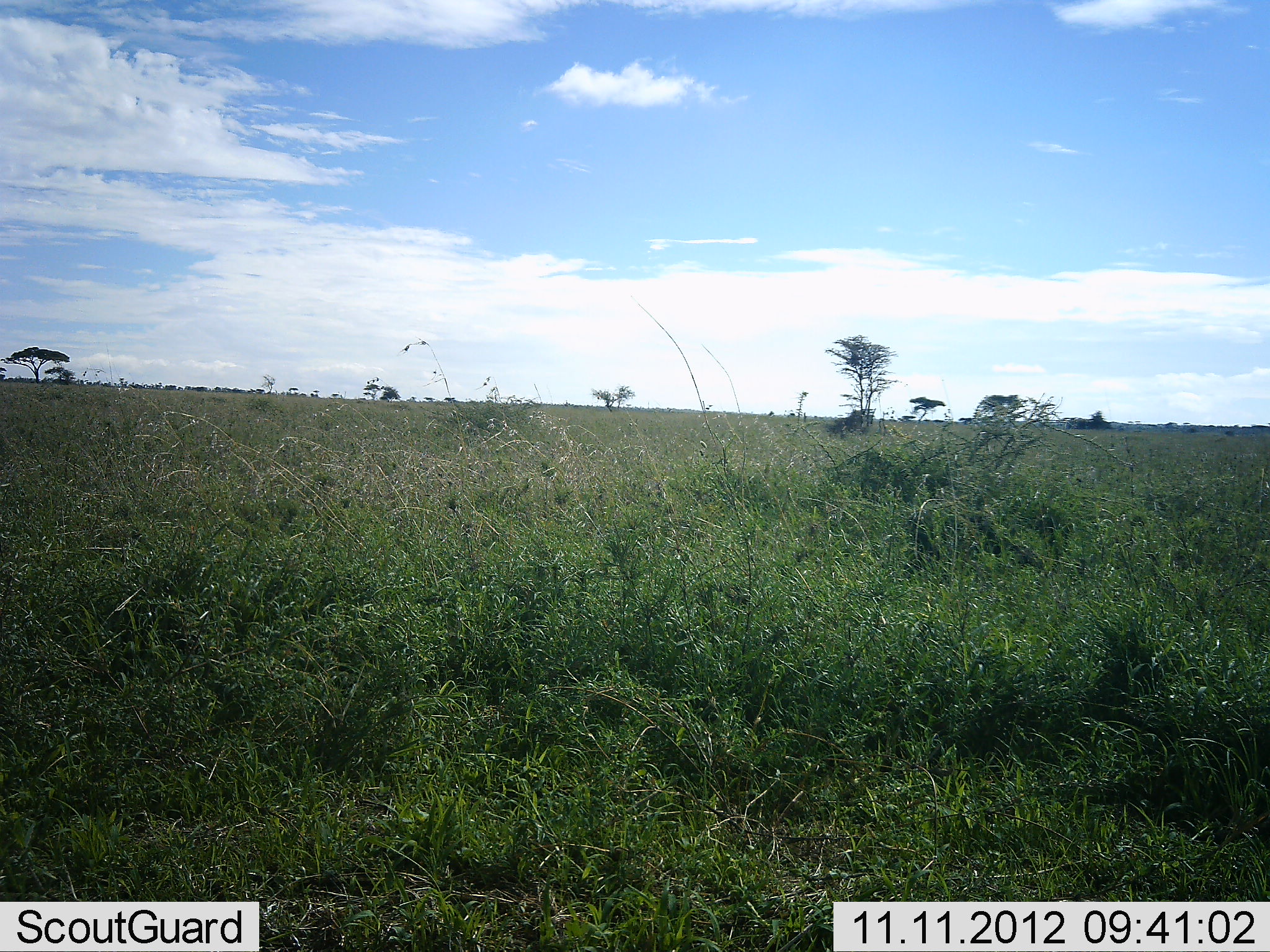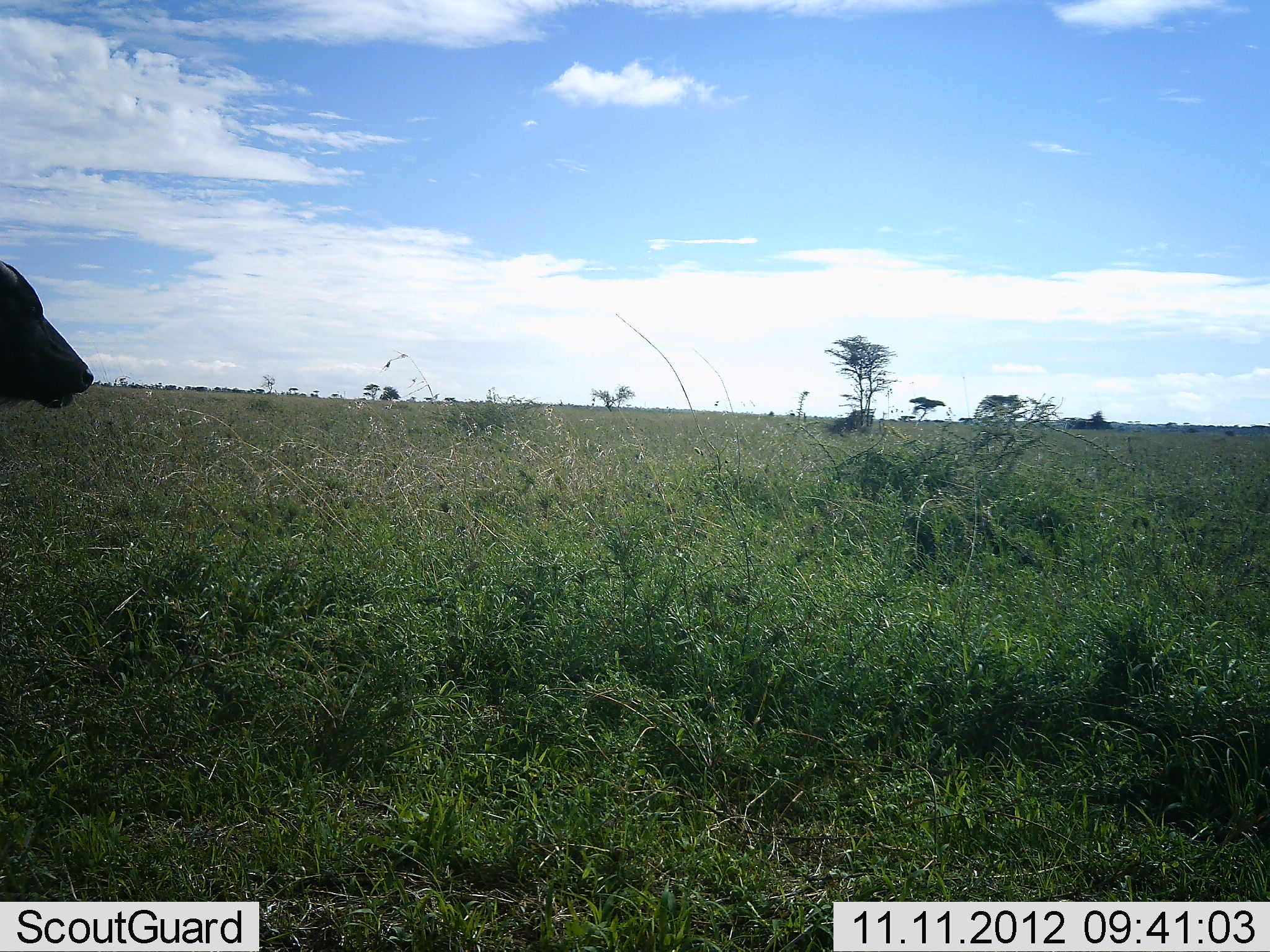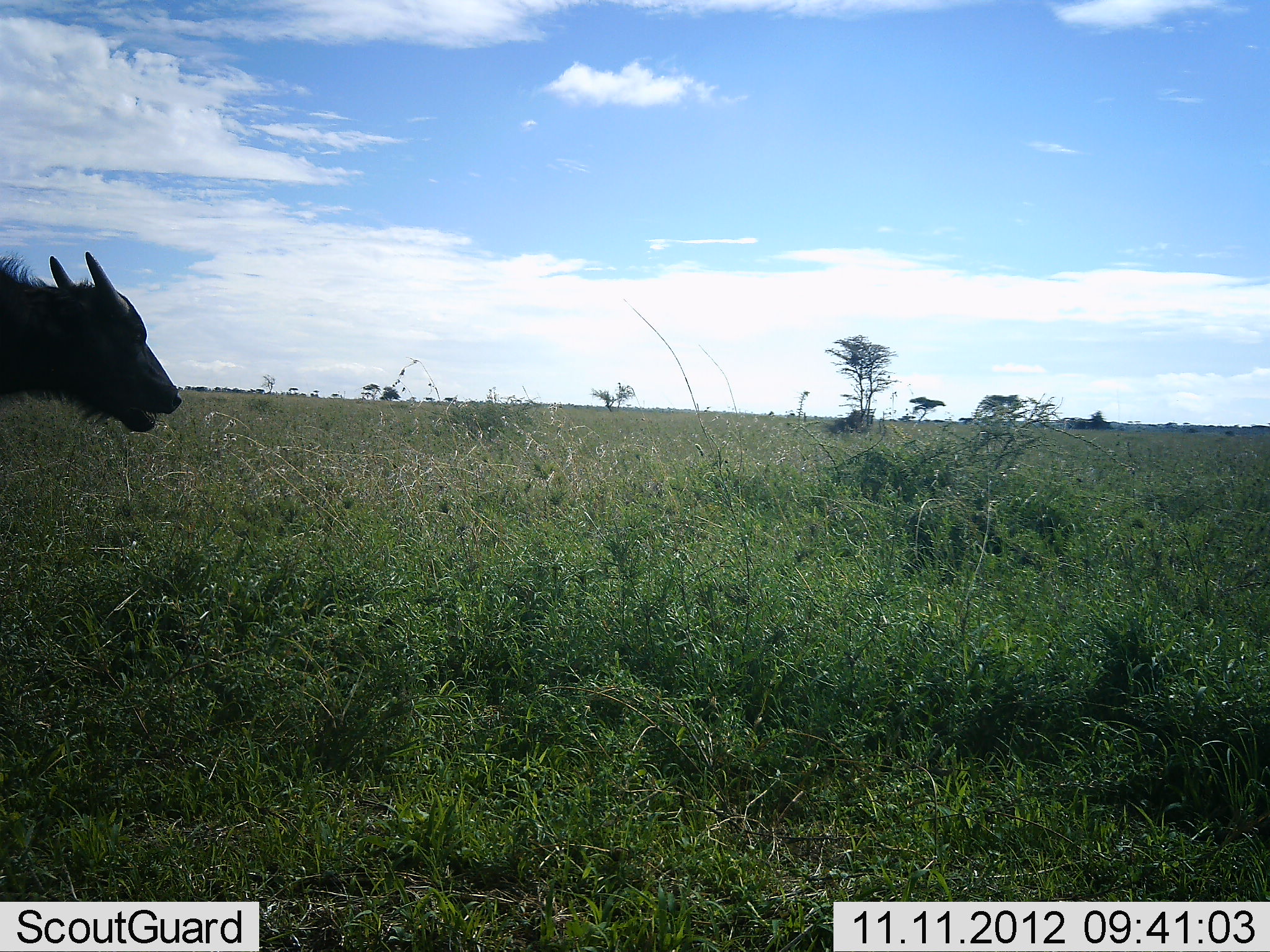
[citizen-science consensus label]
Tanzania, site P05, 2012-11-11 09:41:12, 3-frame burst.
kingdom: Animalia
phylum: Chordata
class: Mammalia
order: Artiodactyla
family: Bovidae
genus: Syncerus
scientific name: Syncerus caffer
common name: cape buffalo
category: buffalo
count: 1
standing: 10%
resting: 0%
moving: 90%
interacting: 0%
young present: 30%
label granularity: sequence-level